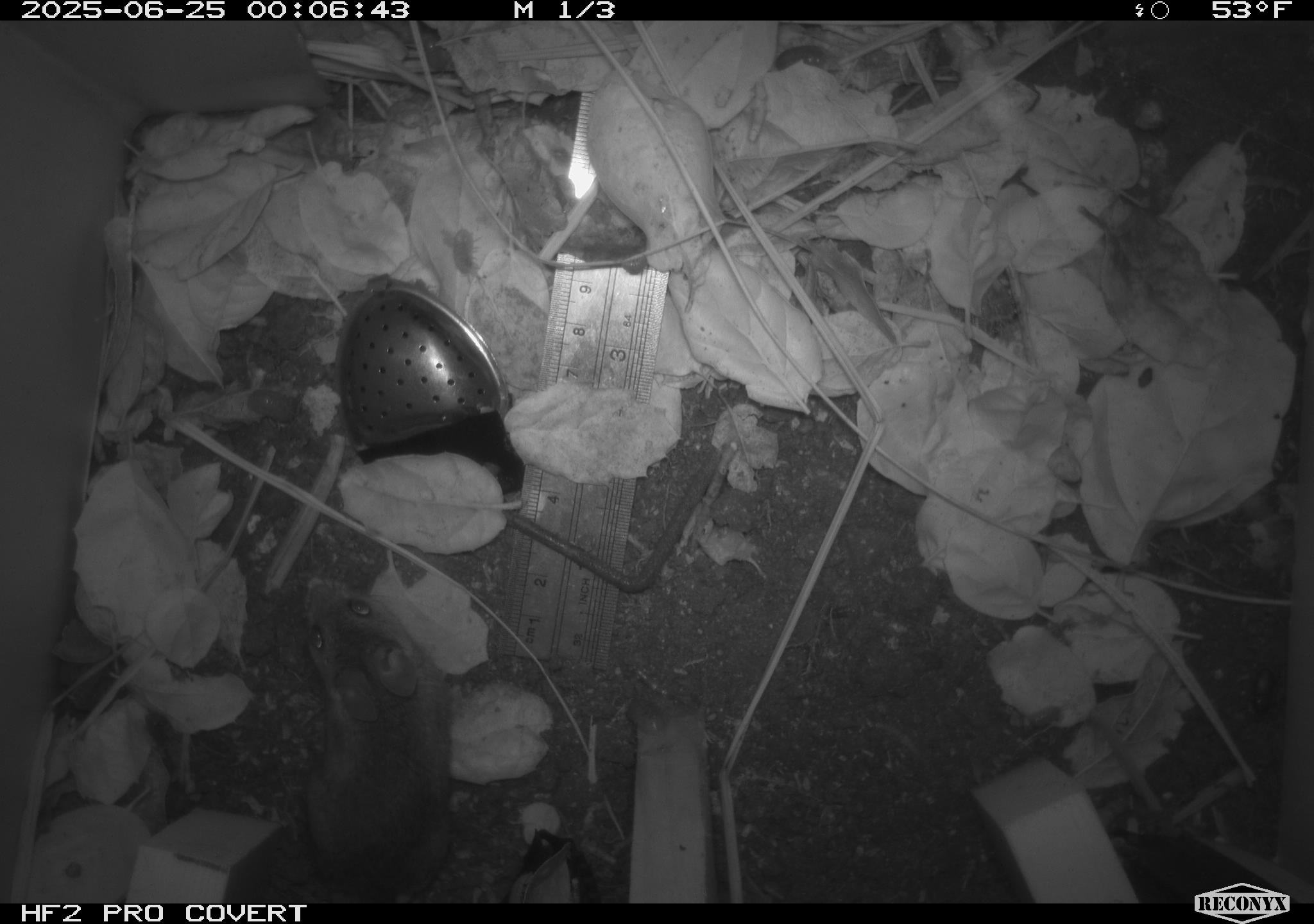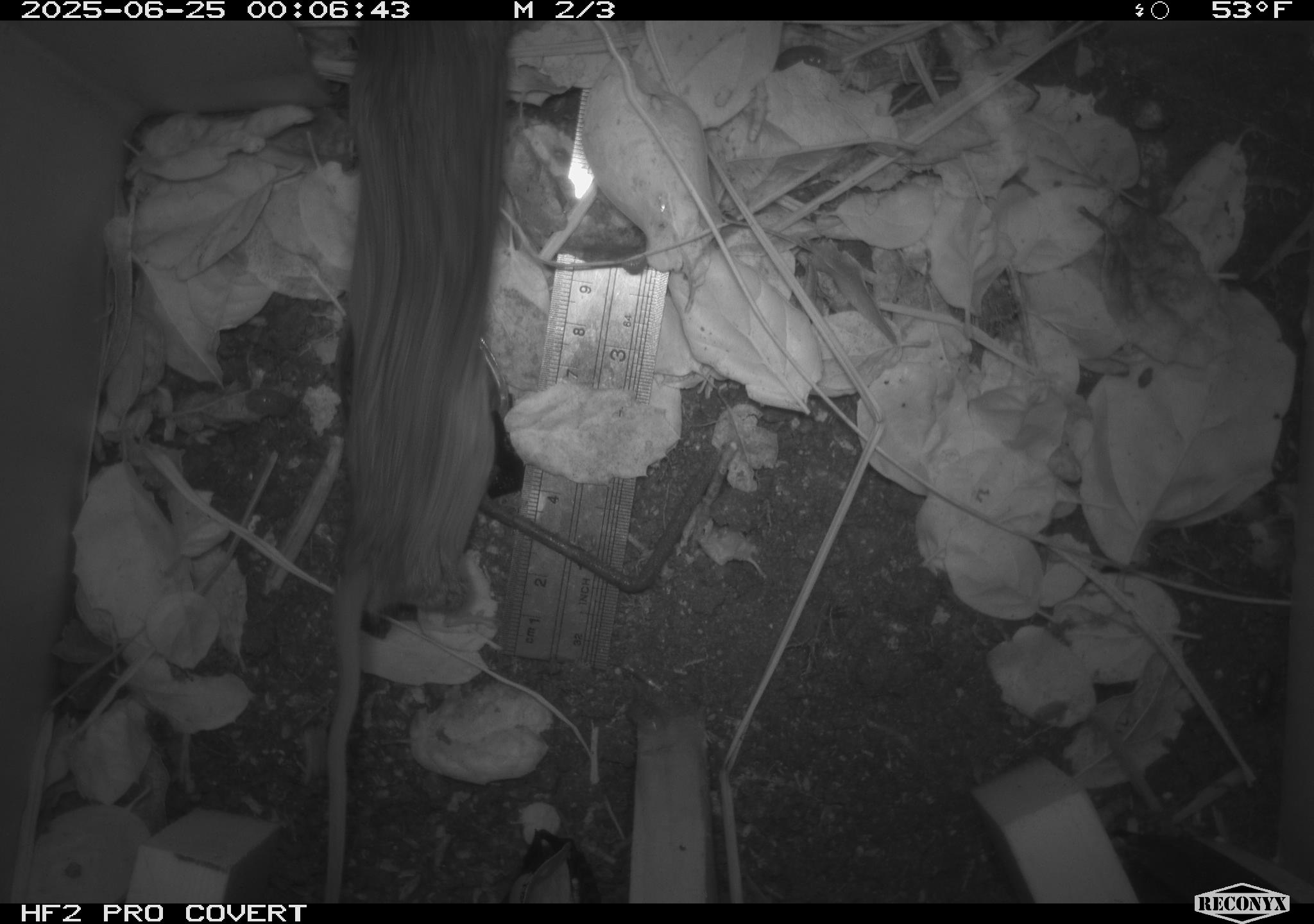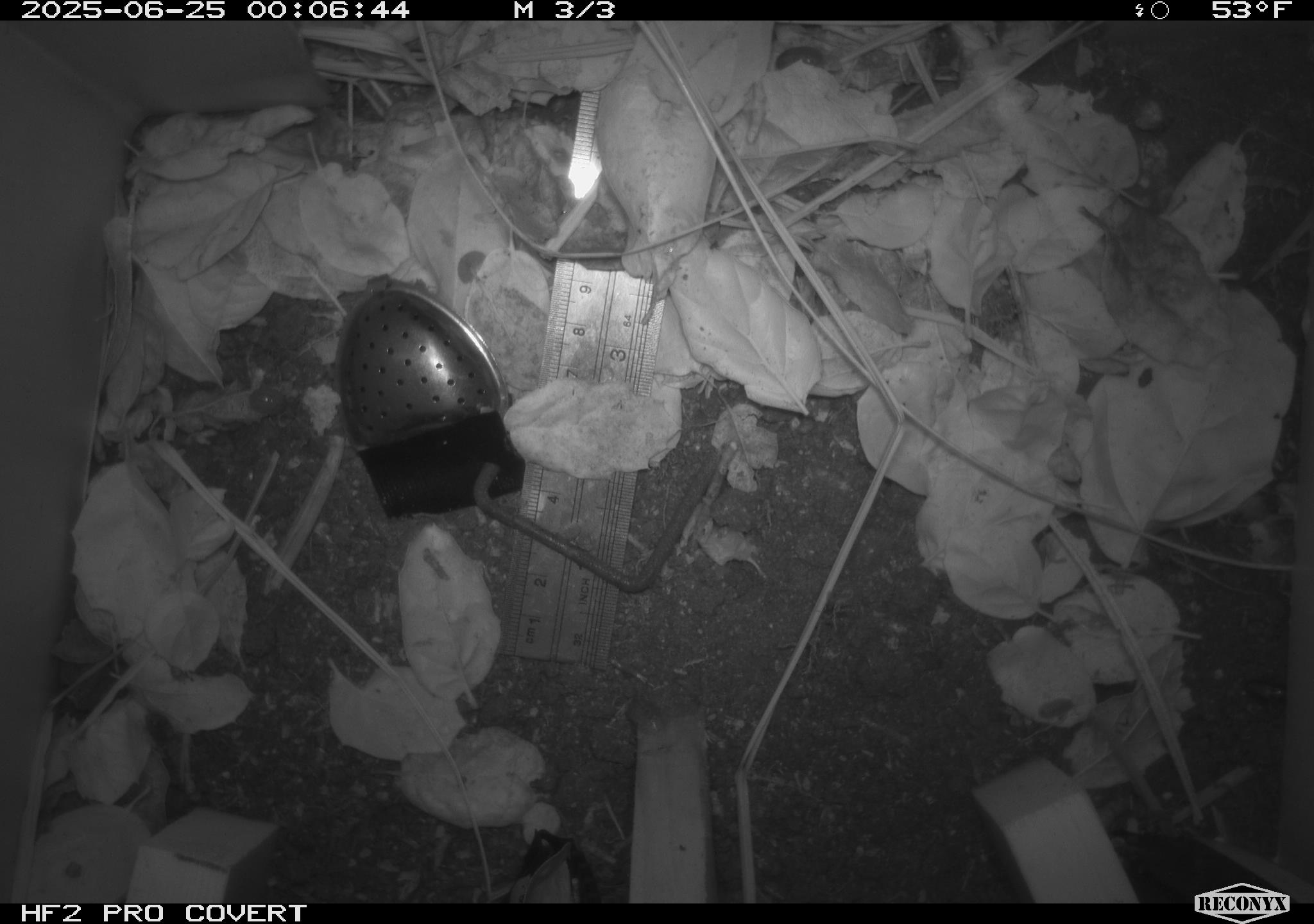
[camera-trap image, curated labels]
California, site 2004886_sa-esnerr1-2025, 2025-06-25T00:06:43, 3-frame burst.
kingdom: Animalia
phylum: Chordata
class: Mammalia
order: Rodentia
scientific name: Rodentia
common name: rodent